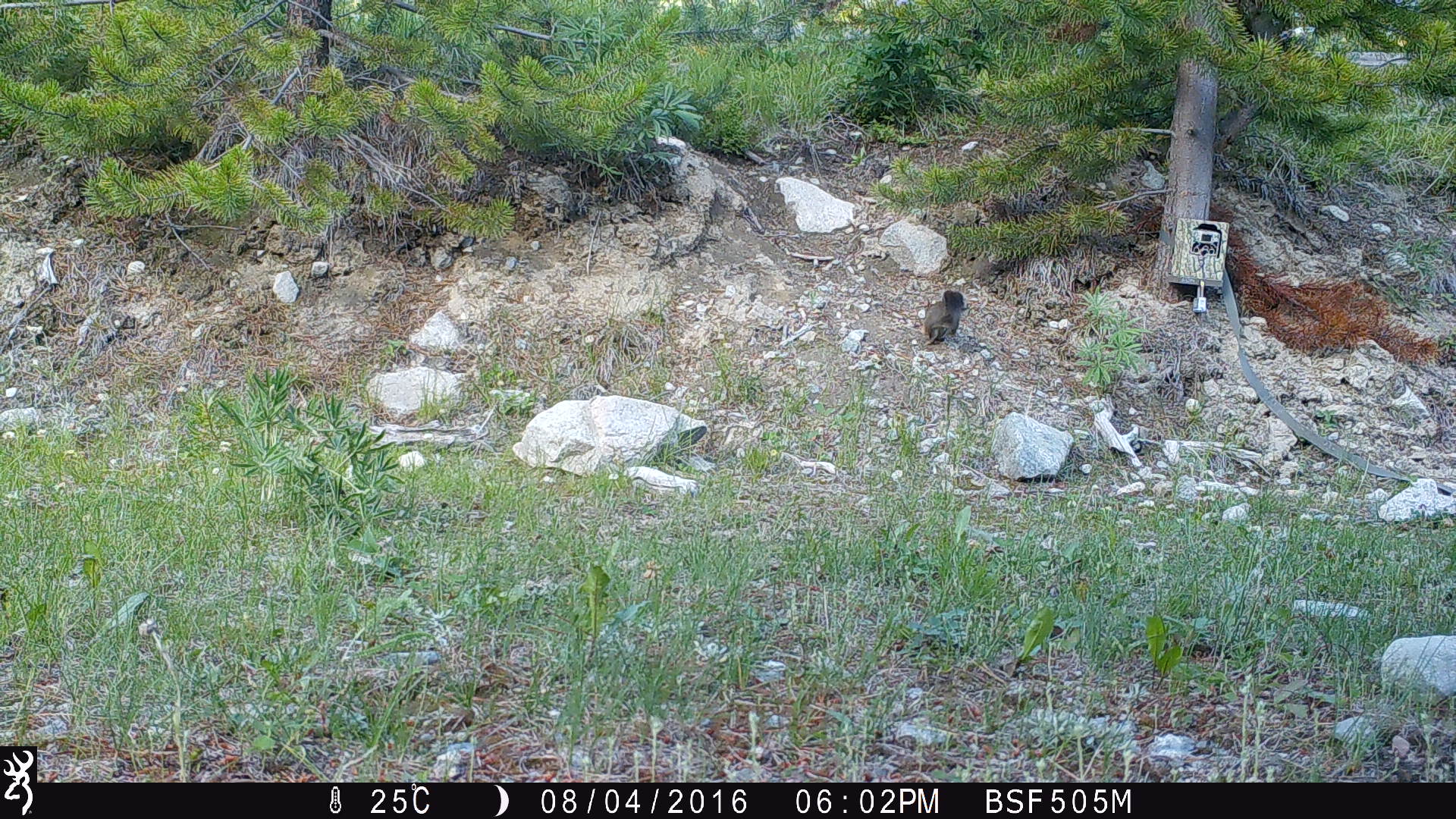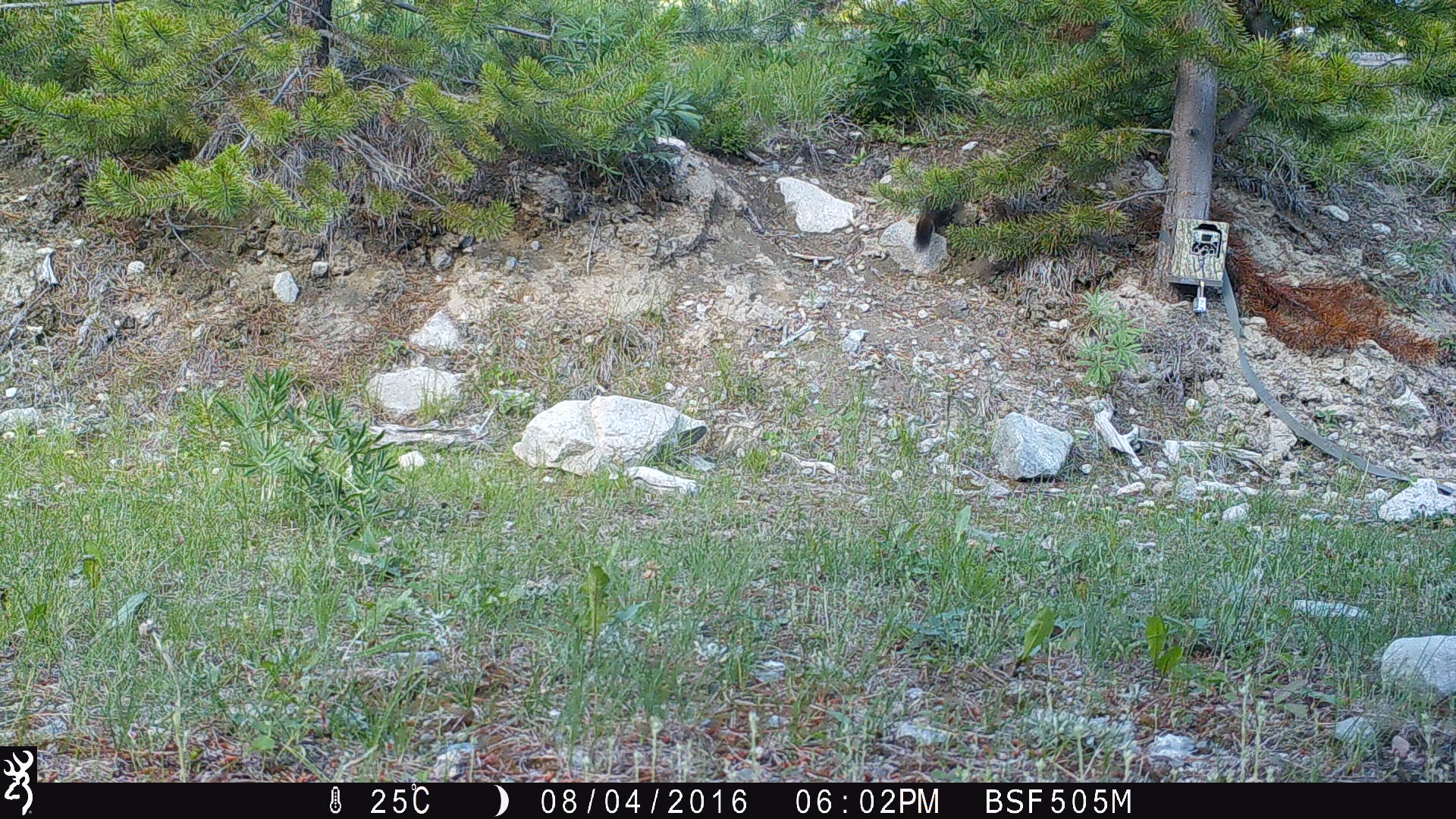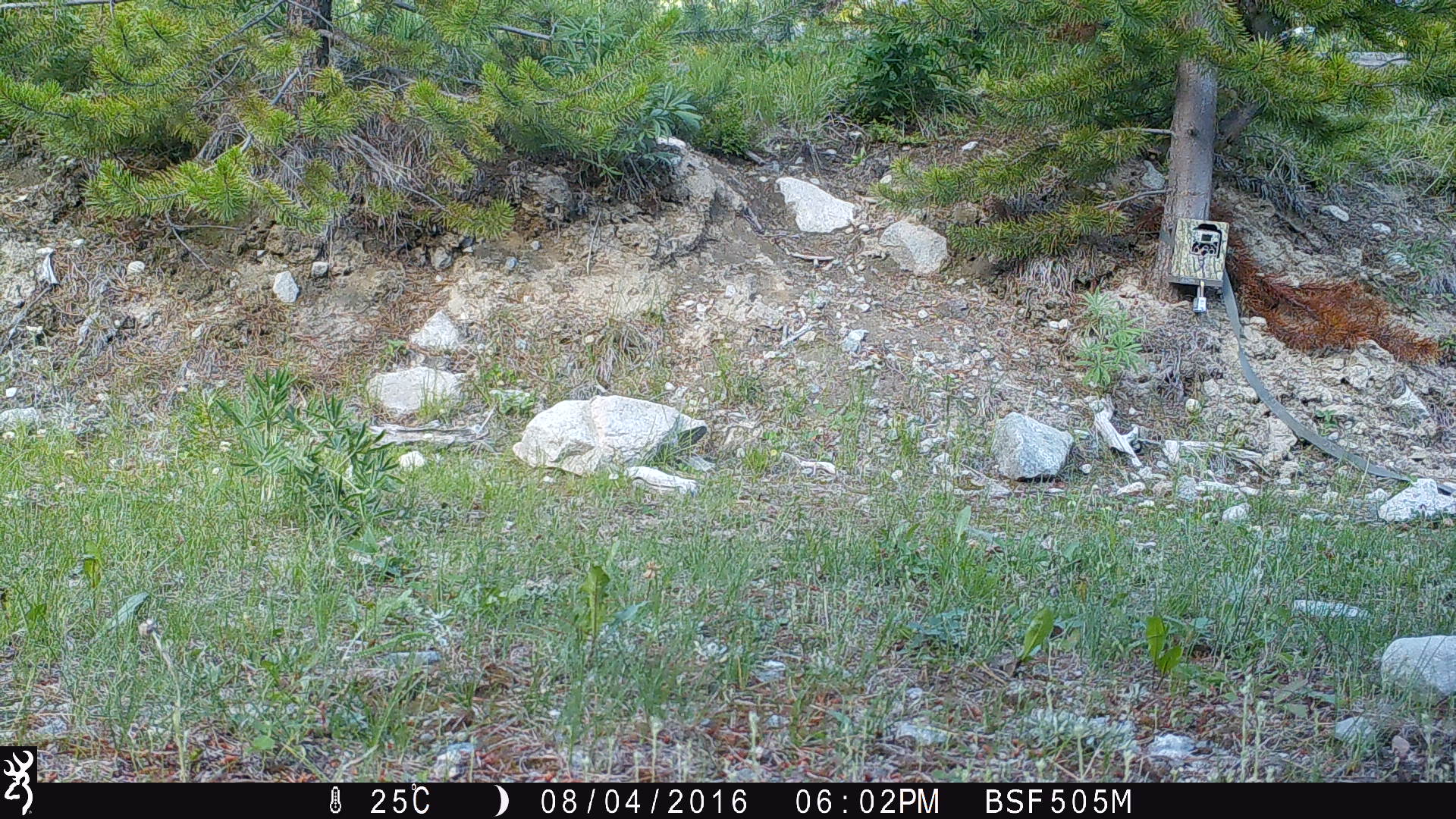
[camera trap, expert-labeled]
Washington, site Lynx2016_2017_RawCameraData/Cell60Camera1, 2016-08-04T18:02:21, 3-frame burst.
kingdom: Animalia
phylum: Chordata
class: Mammalia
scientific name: Mammalia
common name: small mammal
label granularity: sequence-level